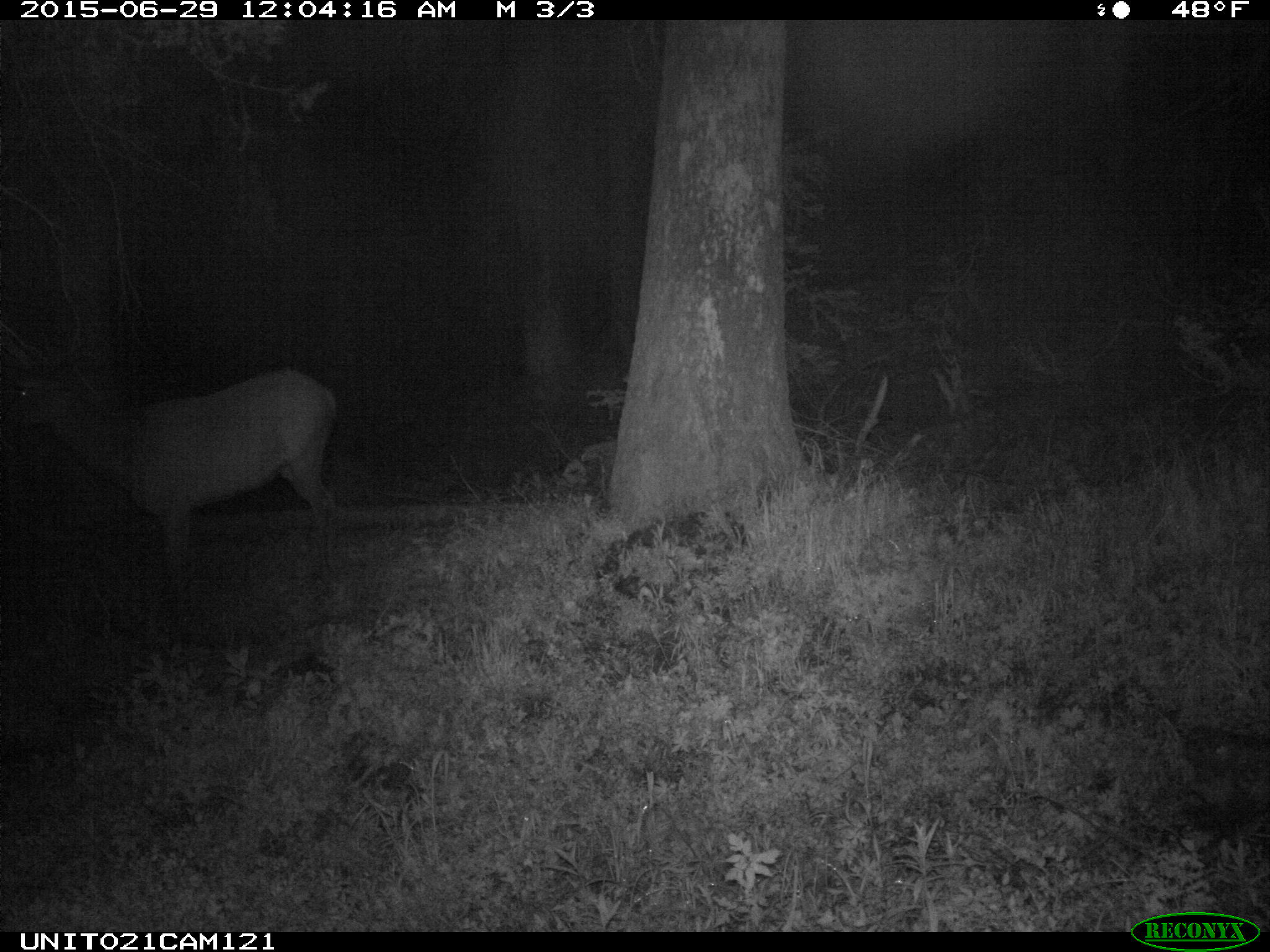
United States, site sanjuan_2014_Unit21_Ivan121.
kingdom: Animalia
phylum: Chordata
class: Mammalia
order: Artiodactyla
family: Cervidae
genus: Cervus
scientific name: Cervus elaphus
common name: red deer